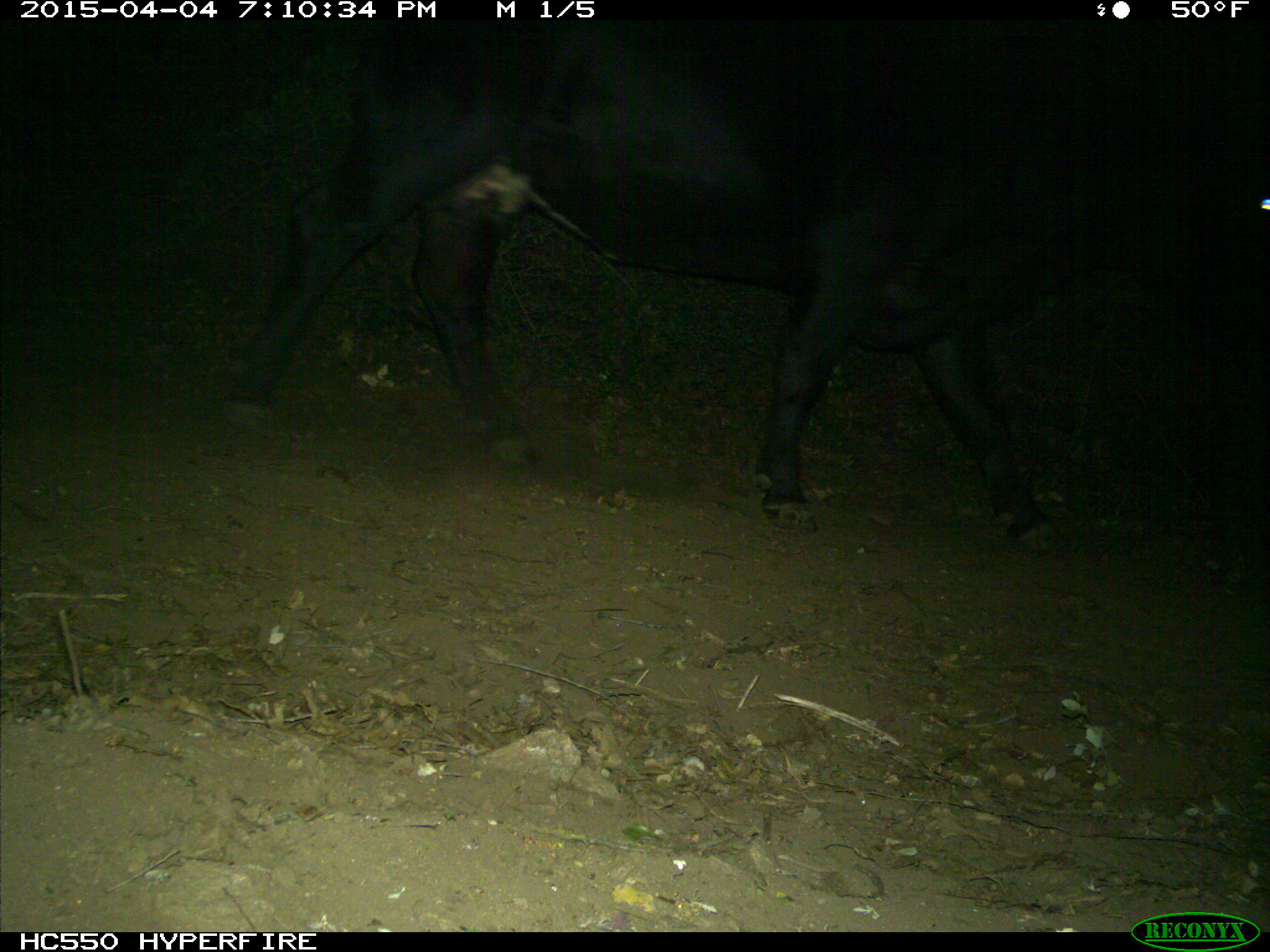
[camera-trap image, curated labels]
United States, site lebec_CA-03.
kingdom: Animalia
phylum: Chordata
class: Mammalia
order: Artiodactyla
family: Bovidae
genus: Bos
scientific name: Bos taurus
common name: domestic cow